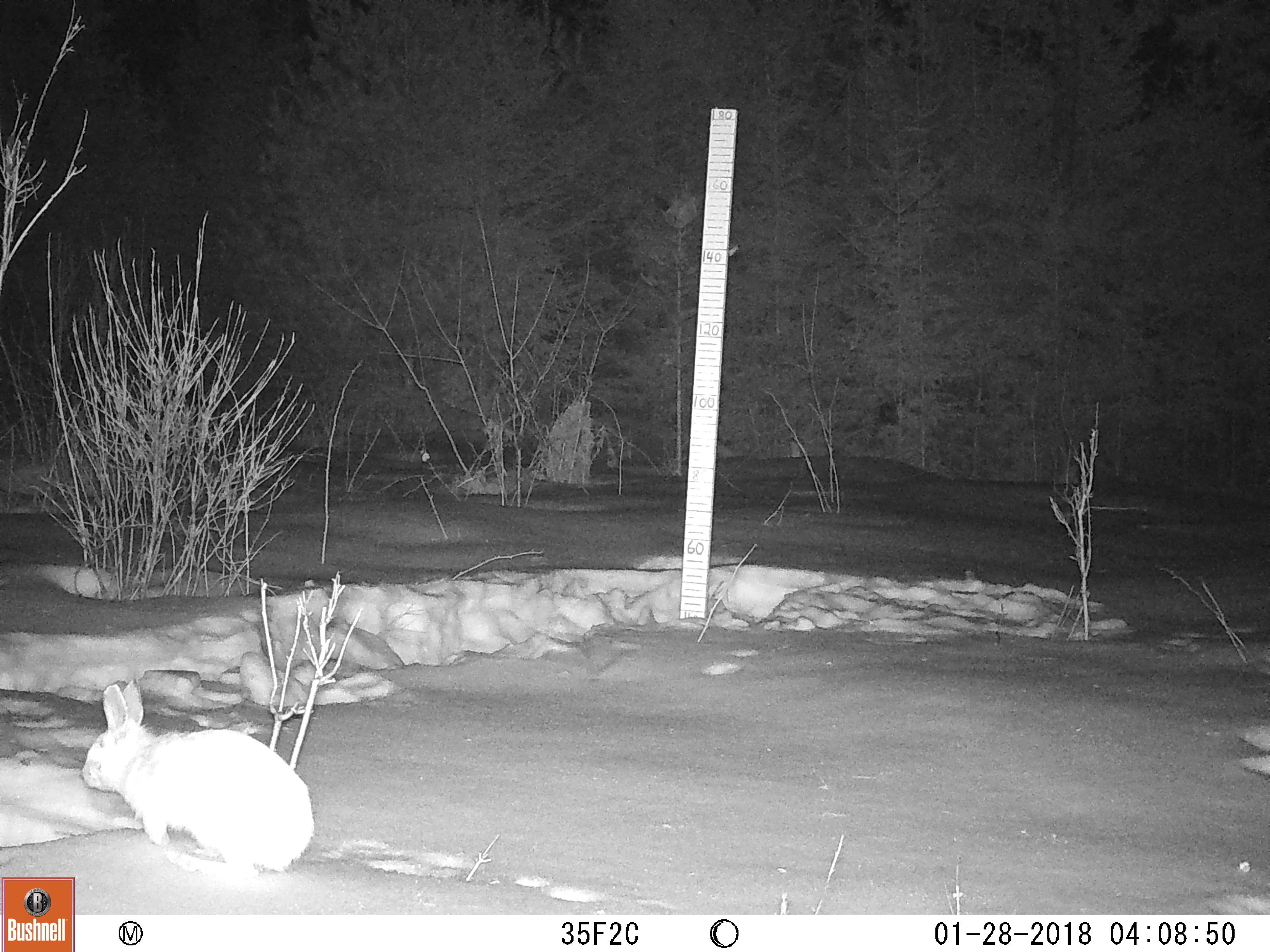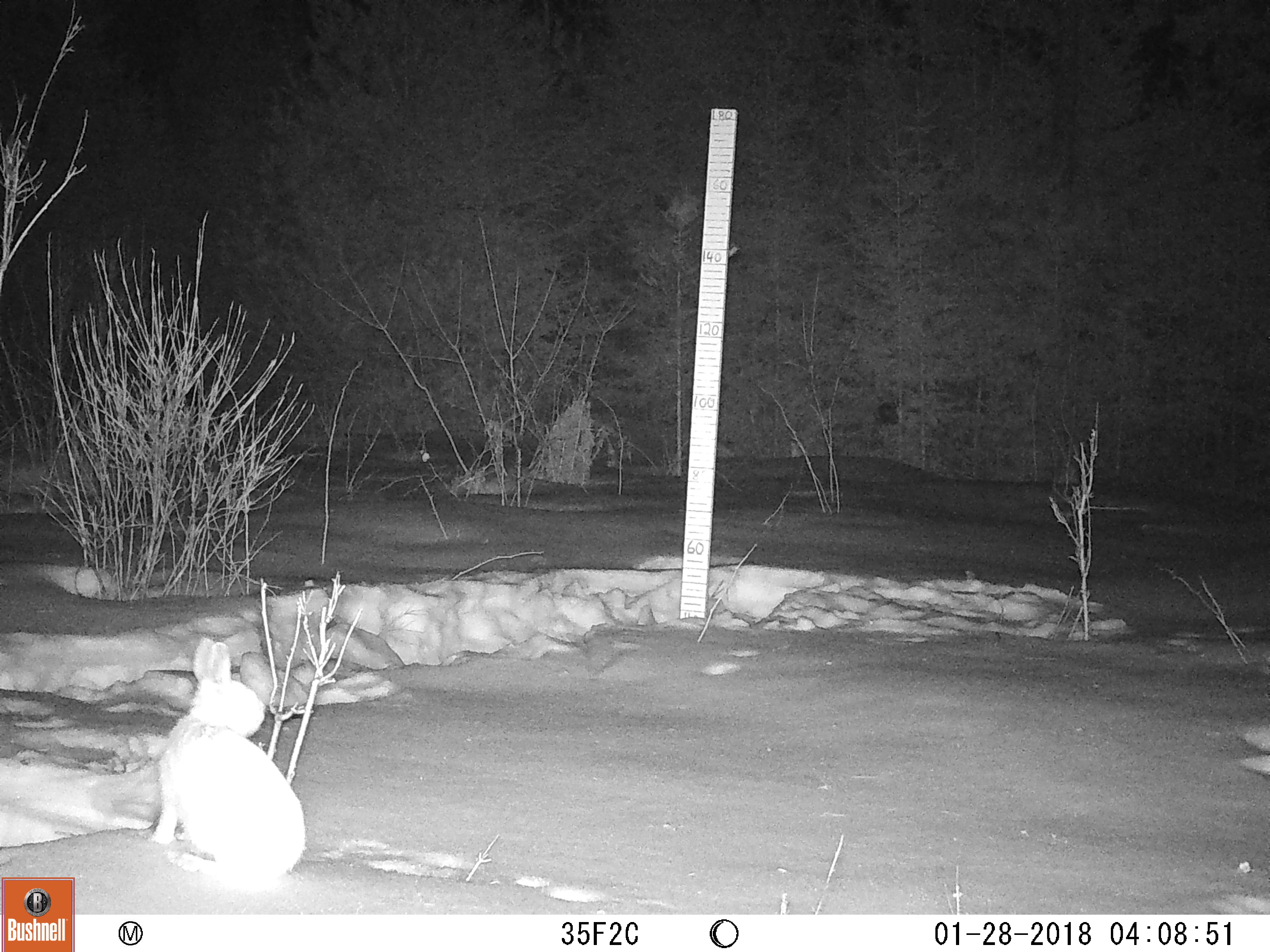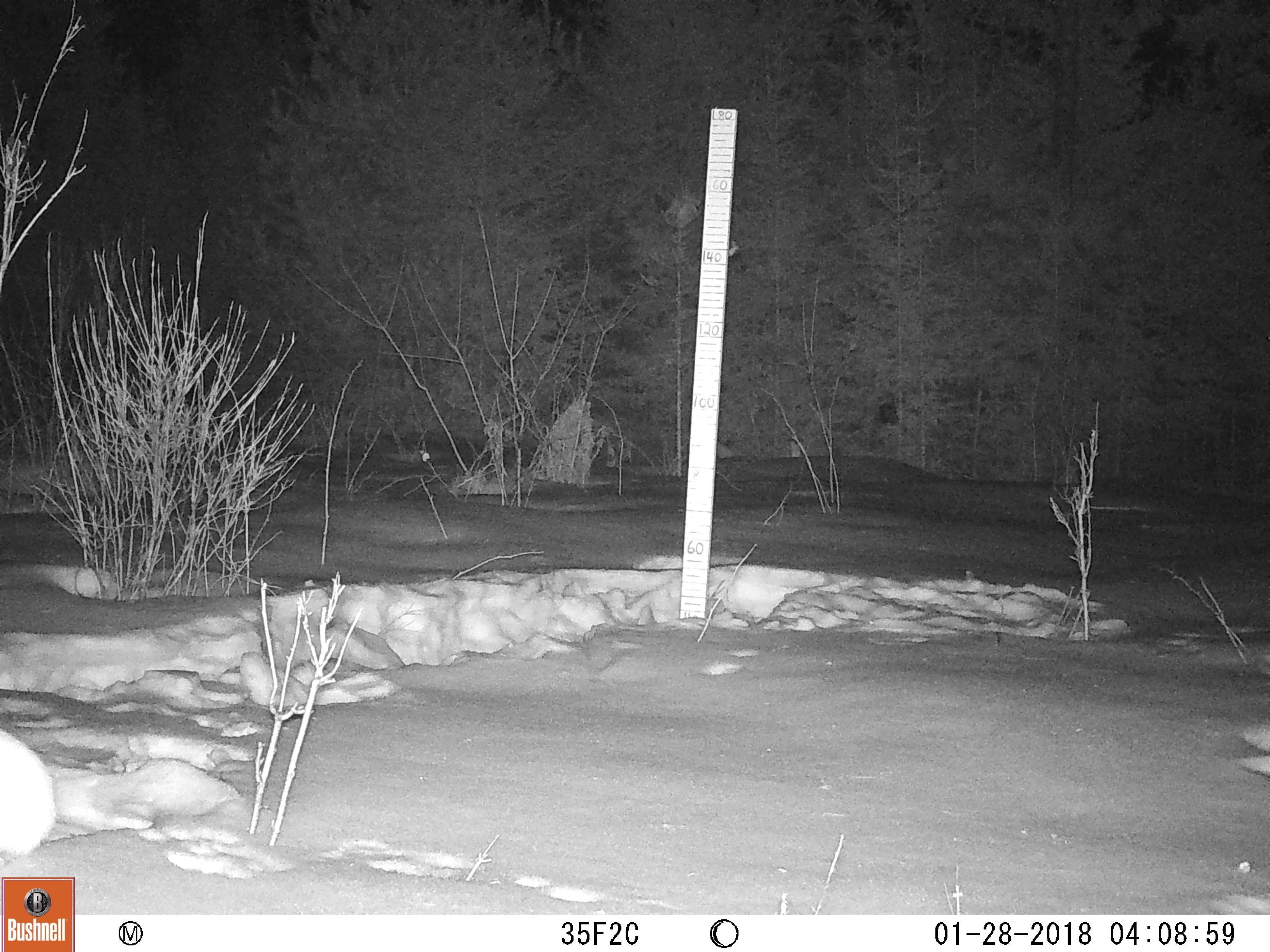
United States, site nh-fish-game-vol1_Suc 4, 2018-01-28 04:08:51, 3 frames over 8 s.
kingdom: Animalia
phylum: Chordata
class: Mammalia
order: Lagomorpha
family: Leporidae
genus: Lepus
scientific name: Lepus americanus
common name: snowshoe hare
Snowshoe hare (Lepus americanus).